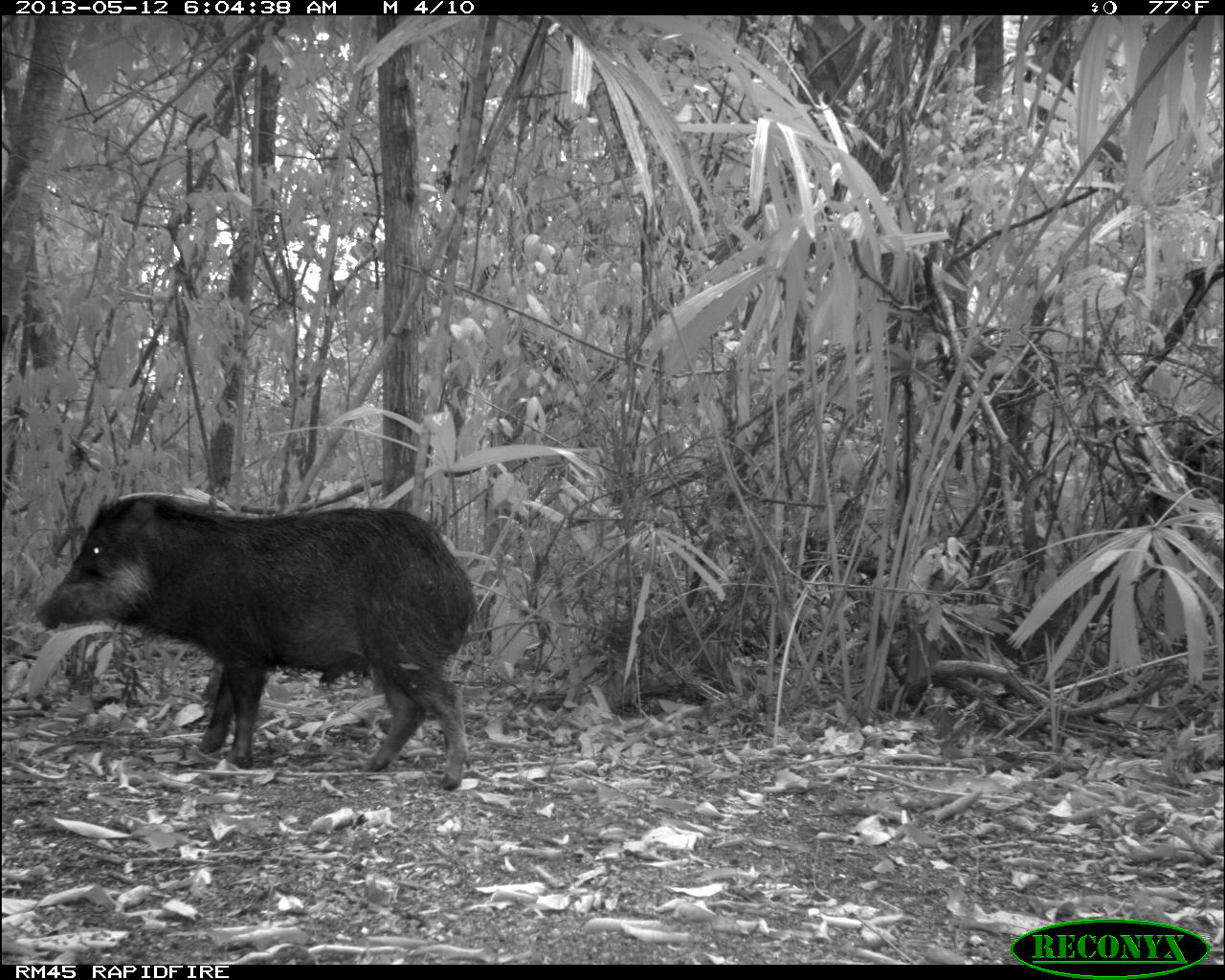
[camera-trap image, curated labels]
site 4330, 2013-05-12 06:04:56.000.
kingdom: Animalia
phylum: Chordata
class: Mammalia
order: Artiodactyla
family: Tayassuidae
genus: Tayassu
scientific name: Tayassu pecari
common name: white-lipped peccary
Tayassu pecari (white-lipped peccary), count 2.